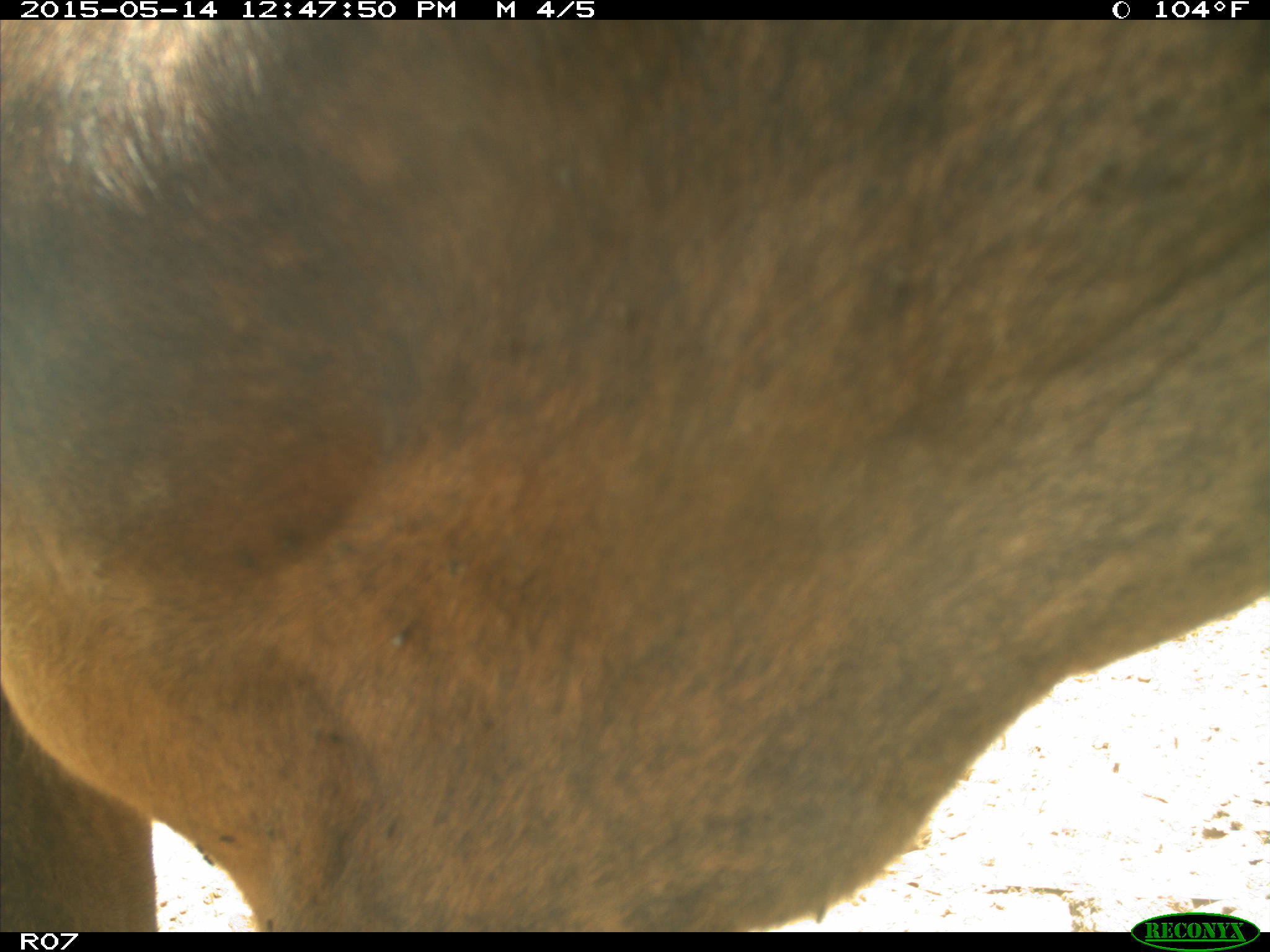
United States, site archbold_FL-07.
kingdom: Animalia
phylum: Chordata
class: Mammalia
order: Artiodactyla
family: Bovidae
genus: Bos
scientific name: Bos taurus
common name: domestic cow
Bos taurus (domestic cow).